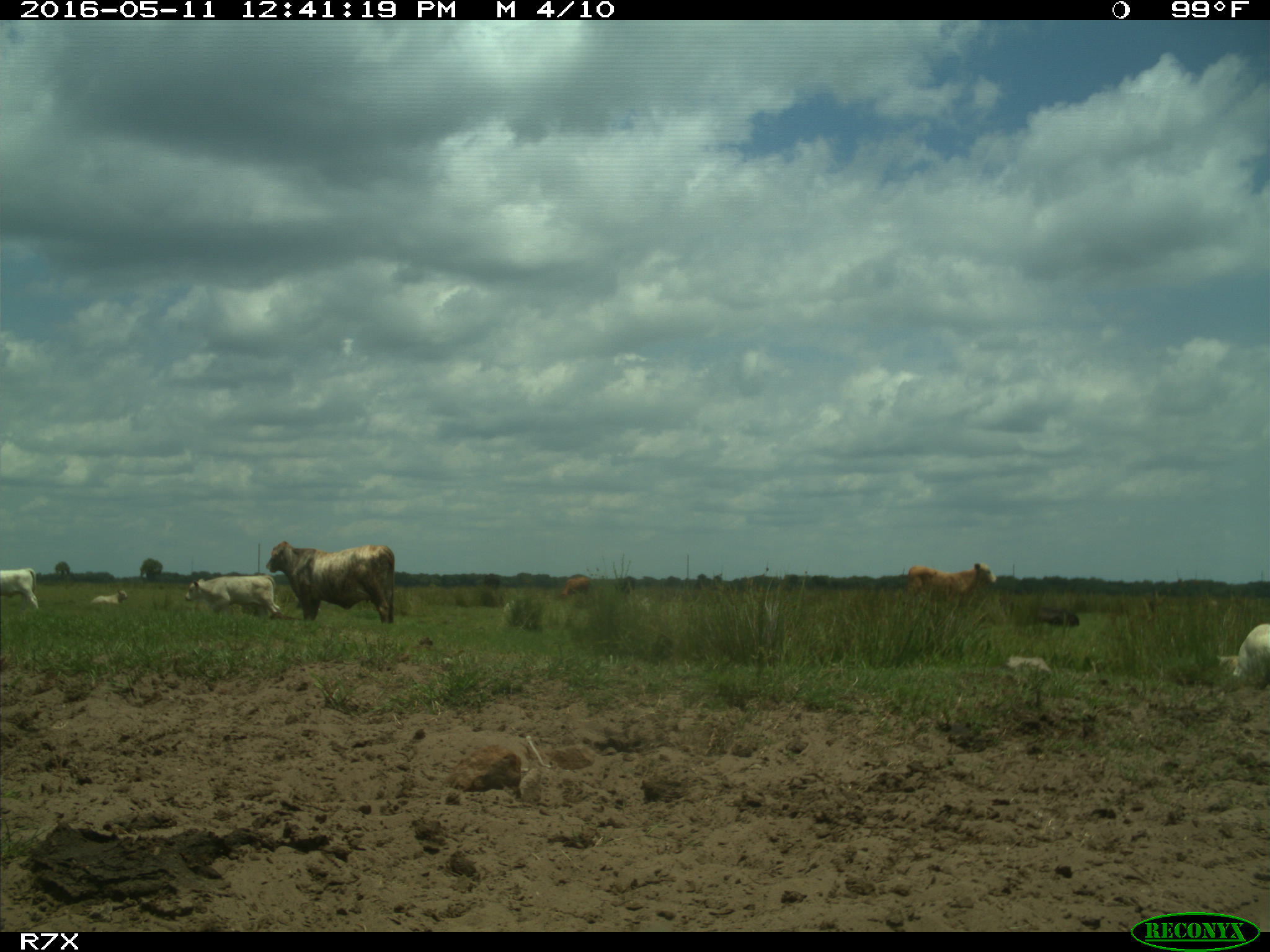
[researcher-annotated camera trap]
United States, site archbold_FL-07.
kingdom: Animalia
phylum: Chordata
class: Mammalia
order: Artiodactyla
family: Bovidae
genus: Bos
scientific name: Bos taurus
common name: domestic cow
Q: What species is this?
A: Bos taurus (domestic cow).